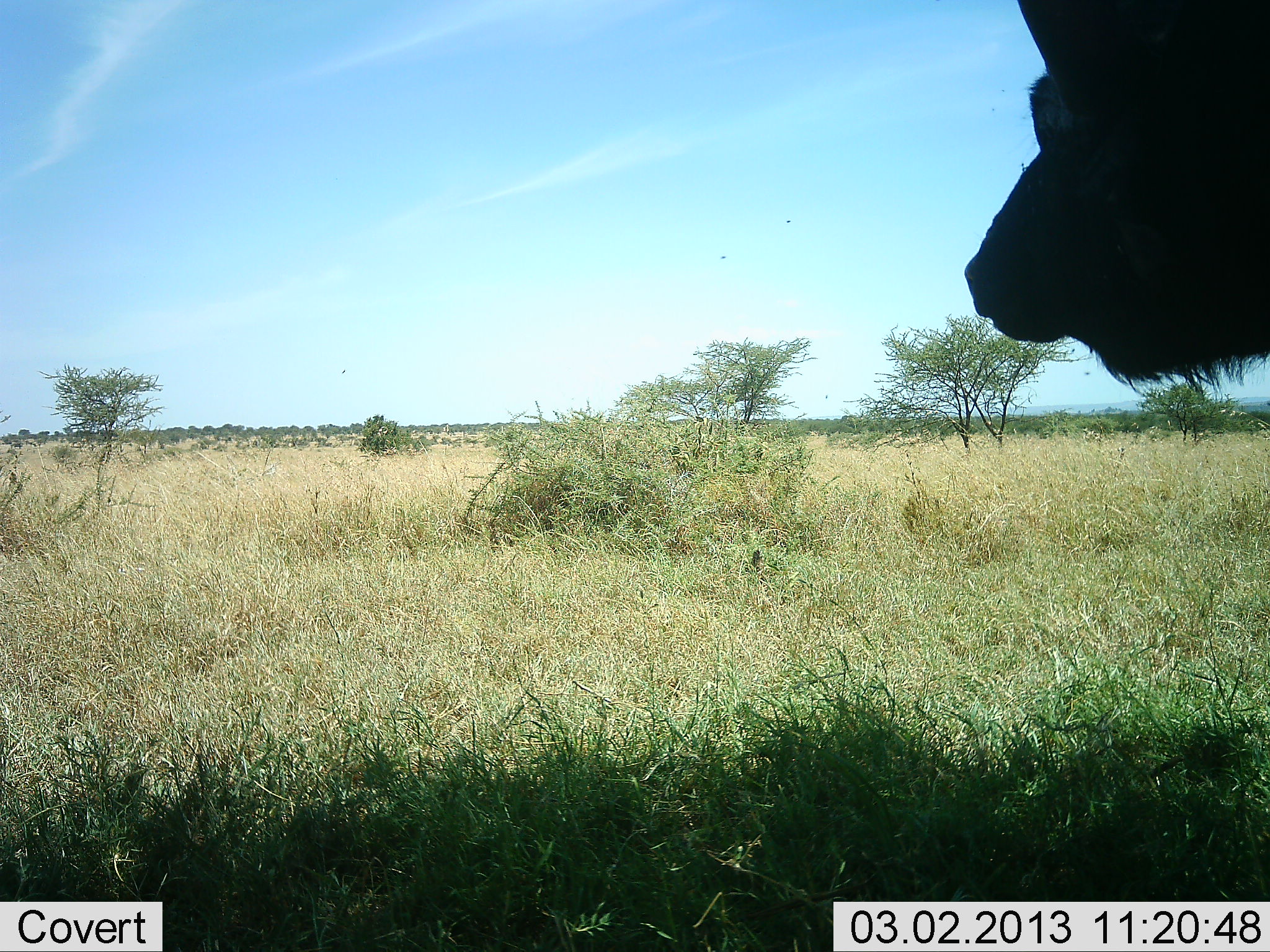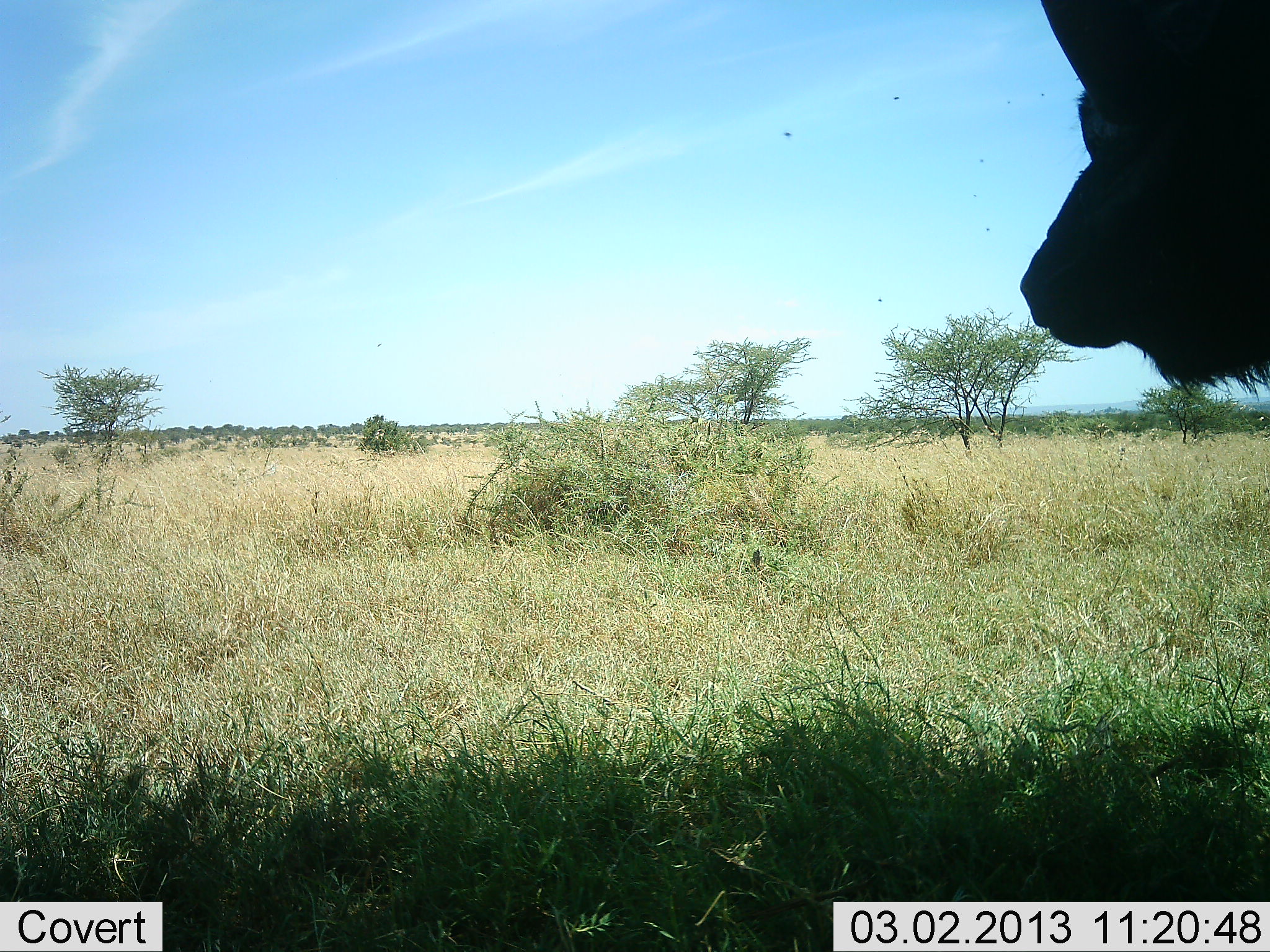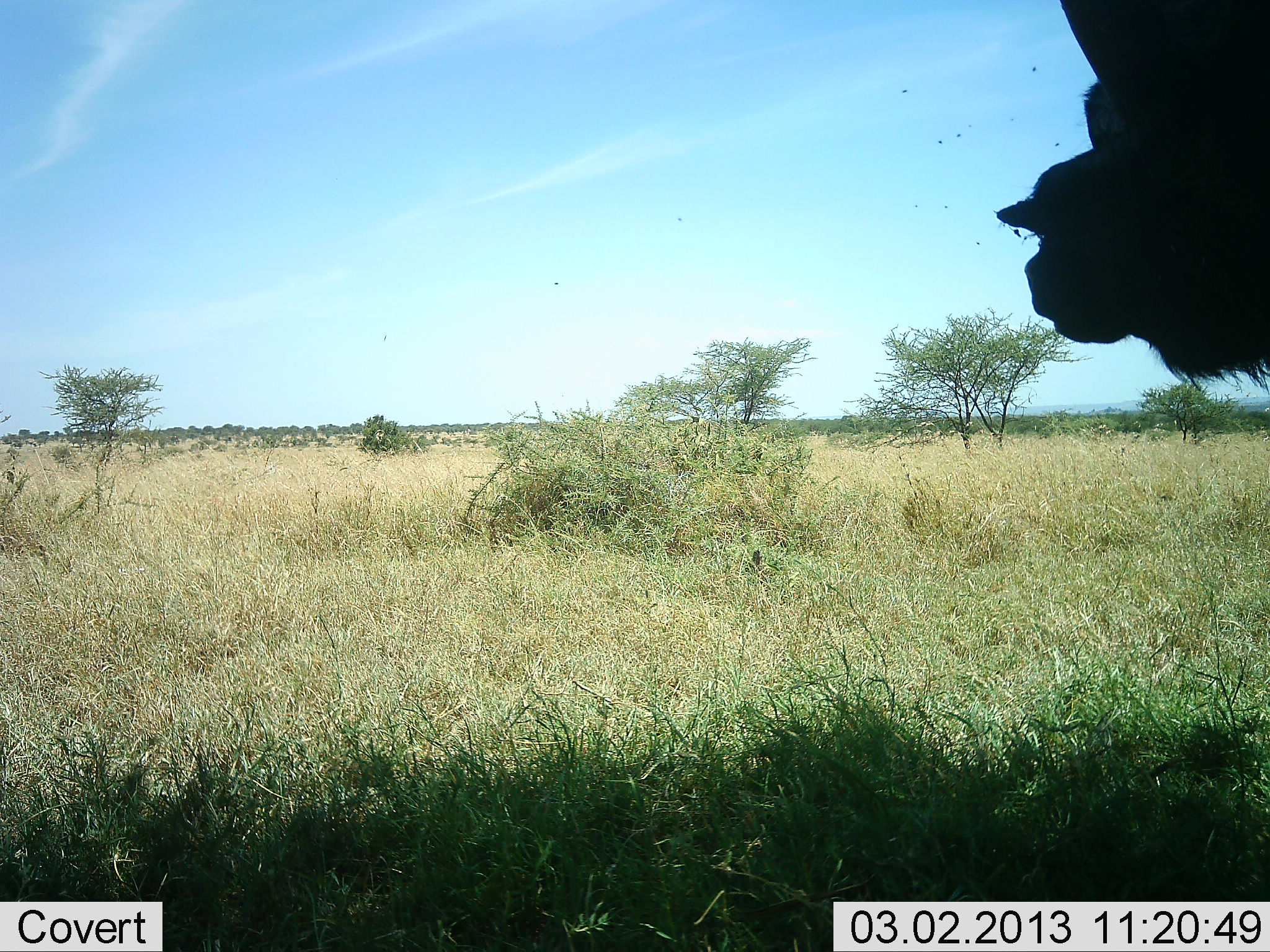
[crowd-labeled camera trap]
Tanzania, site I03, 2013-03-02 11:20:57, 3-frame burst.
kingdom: Animalia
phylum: Chordata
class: Mammalia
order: Artiodactyla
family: Bovidae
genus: Syncerus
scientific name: Syncerus caffer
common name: cape buffalo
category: buffalo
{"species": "buffalo (cape buffalo) (Syncerus caffer)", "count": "1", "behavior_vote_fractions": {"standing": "88%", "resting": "0%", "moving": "12%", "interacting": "0%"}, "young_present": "0%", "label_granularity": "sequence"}